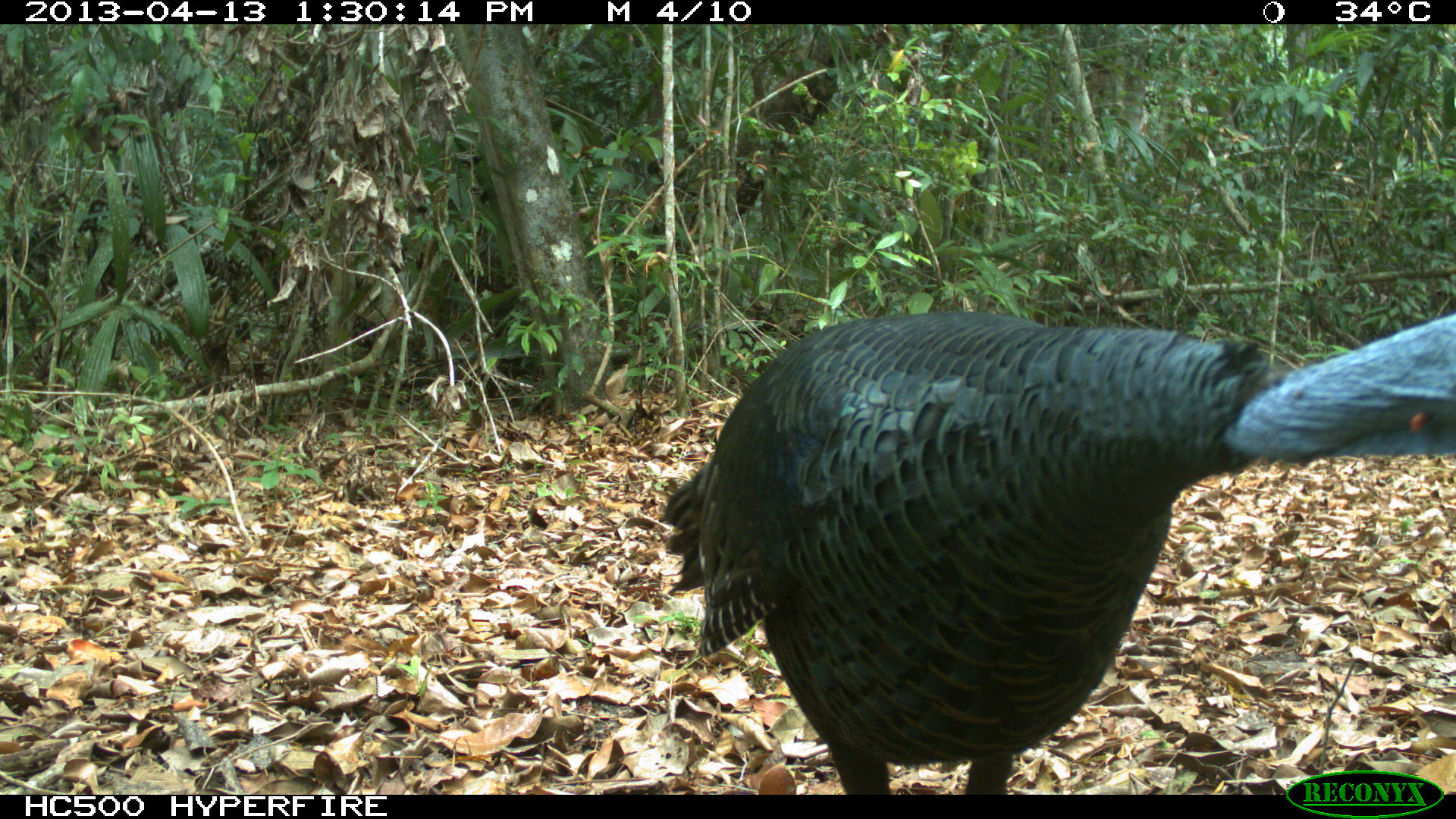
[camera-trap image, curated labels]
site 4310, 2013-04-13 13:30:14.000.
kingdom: Animalia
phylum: Chordata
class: Aves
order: Galliformes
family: Phasianidae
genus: Meleagris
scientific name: Meleagris ocellata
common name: ocellated turkey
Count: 1.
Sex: male.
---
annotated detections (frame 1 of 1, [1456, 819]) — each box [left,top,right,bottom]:
meleagris ocellata: [660,309,1456,793]